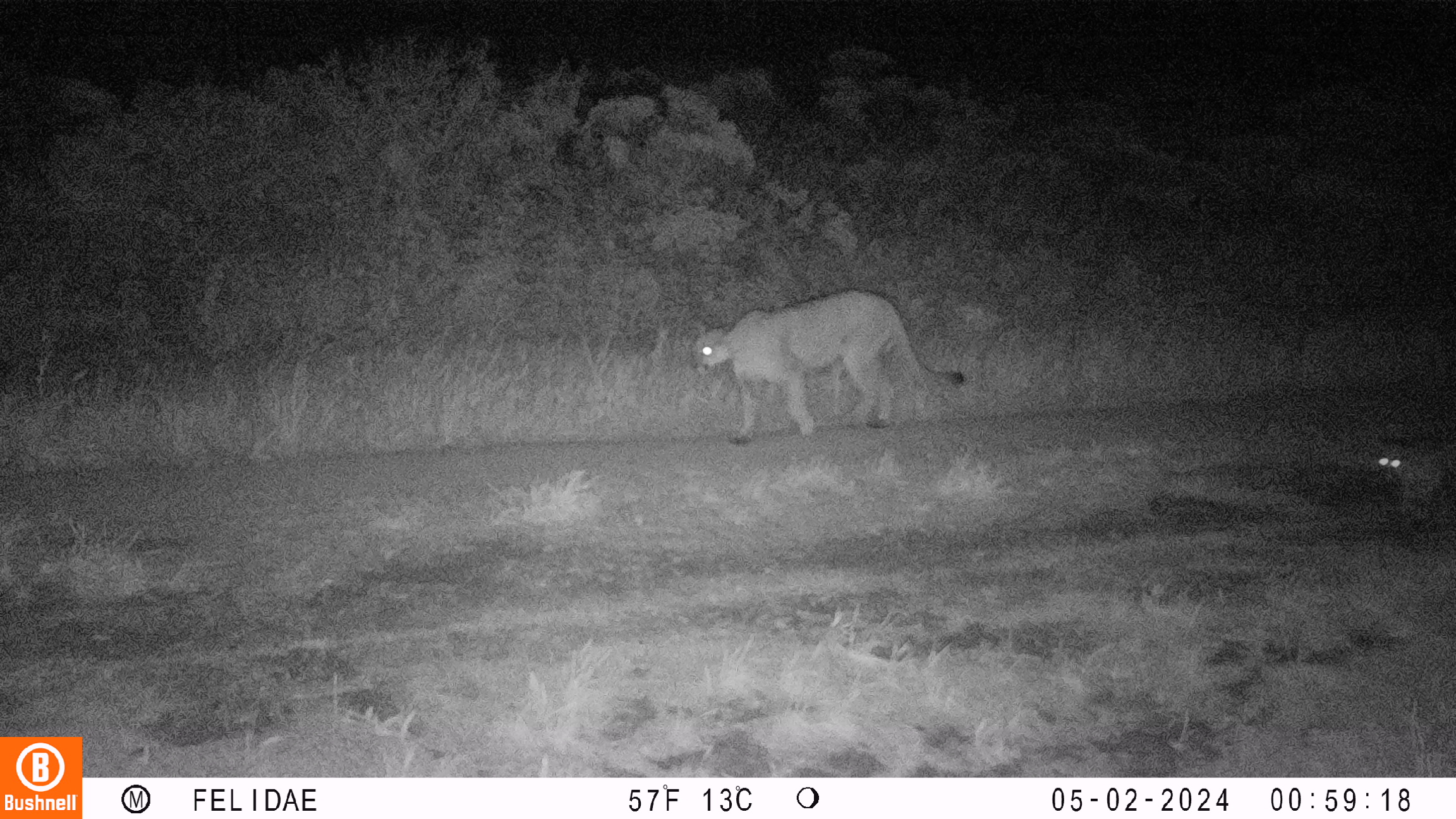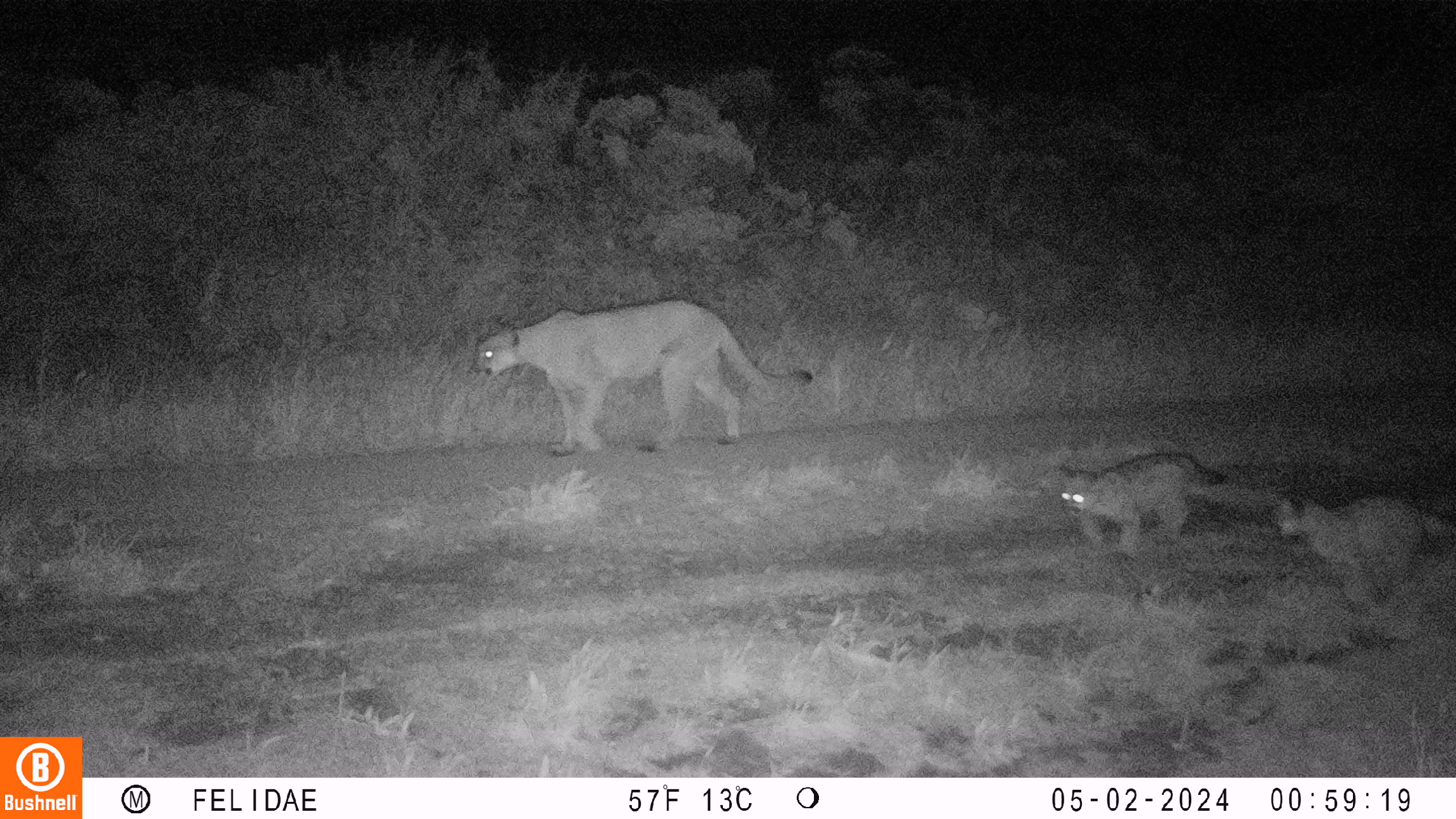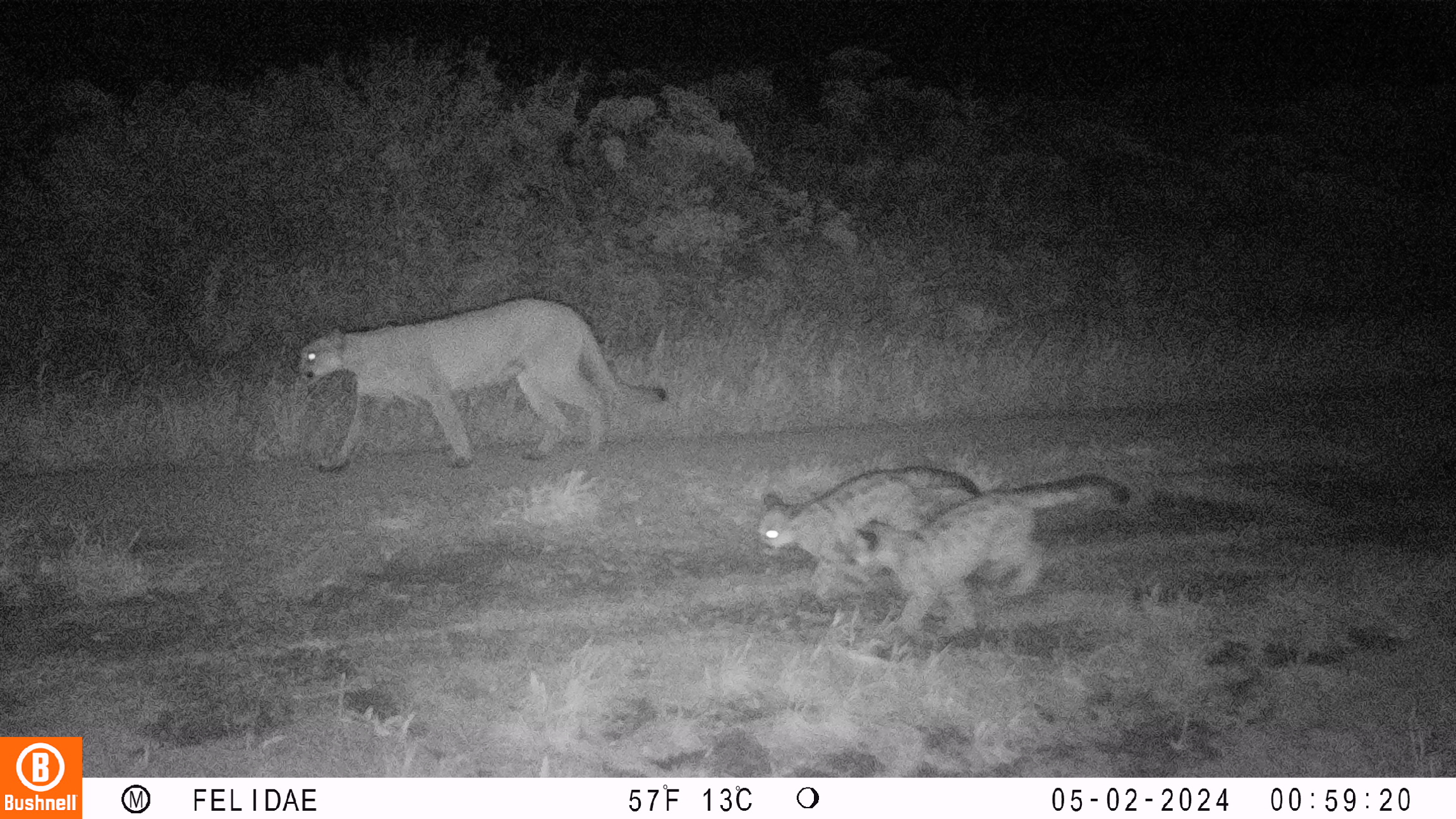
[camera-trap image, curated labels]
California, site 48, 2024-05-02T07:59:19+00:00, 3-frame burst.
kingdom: Animalia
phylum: Chordata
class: Mammalia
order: Carnivora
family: Felidae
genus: Puma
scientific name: Puma concolor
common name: puma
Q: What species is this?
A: Puma (Puma concolor).